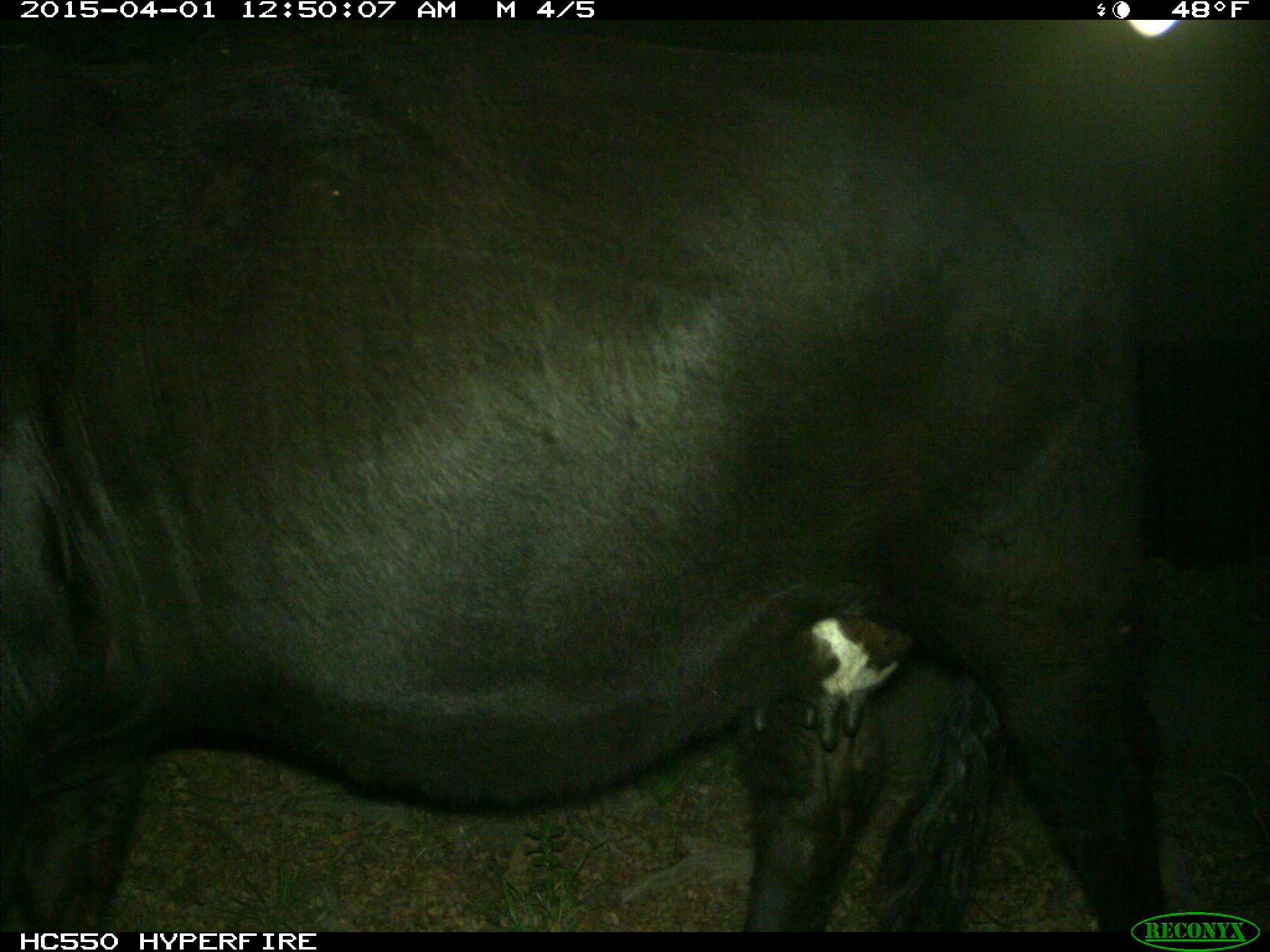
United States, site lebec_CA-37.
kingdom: Animalia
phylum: Chordata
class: Mammalia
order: Artiodactyla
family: Bovidae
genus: Bos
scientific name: Bos taurus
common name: domestic cow